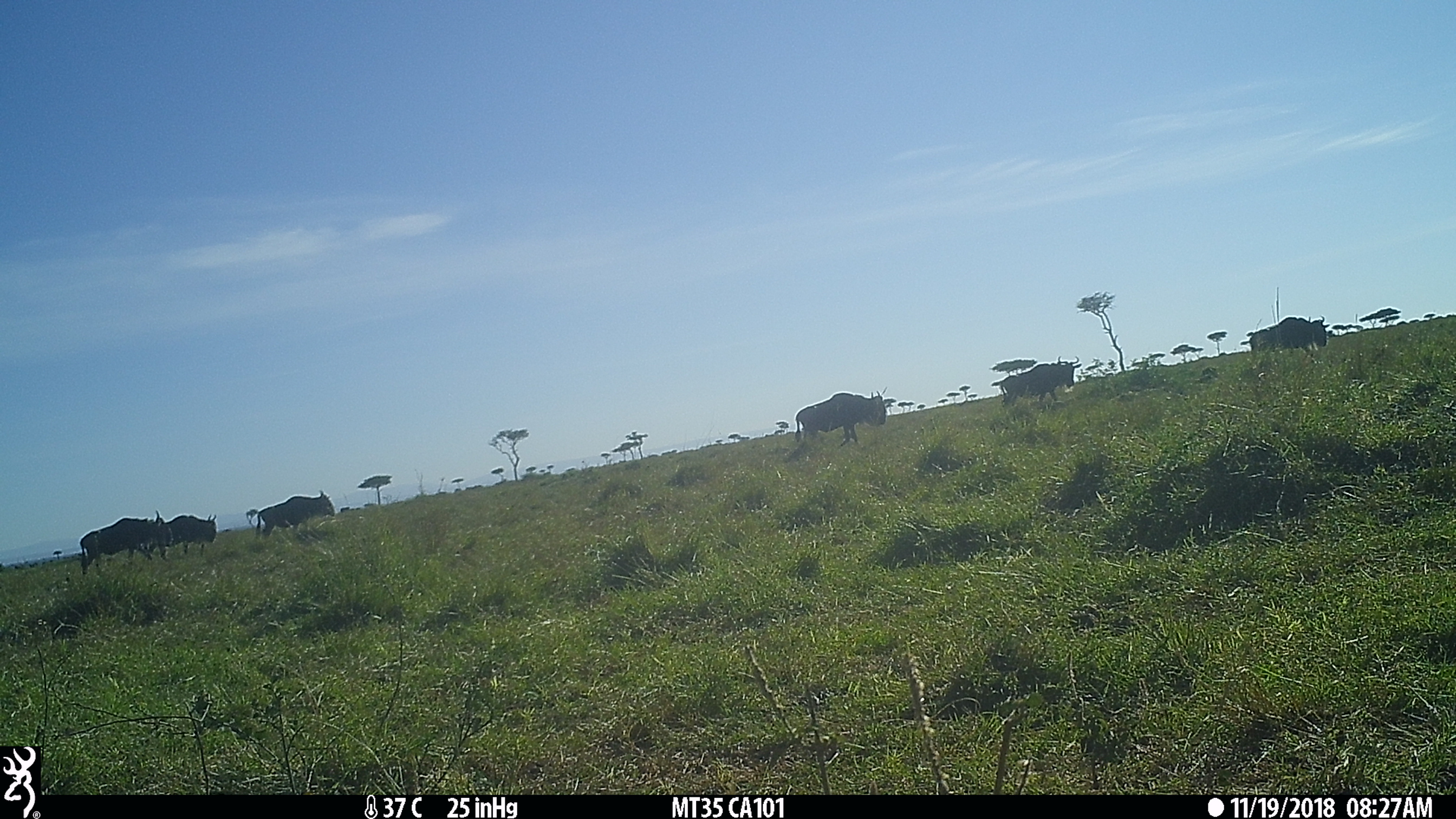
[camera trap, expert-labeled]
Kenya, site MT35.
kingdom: Animalia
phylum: Chordata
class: Mammalia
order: Artiodactyla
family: Bovidae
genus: Connochaetes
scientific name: Connochaetes taurinus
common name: blue wildebeest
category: wildebeest